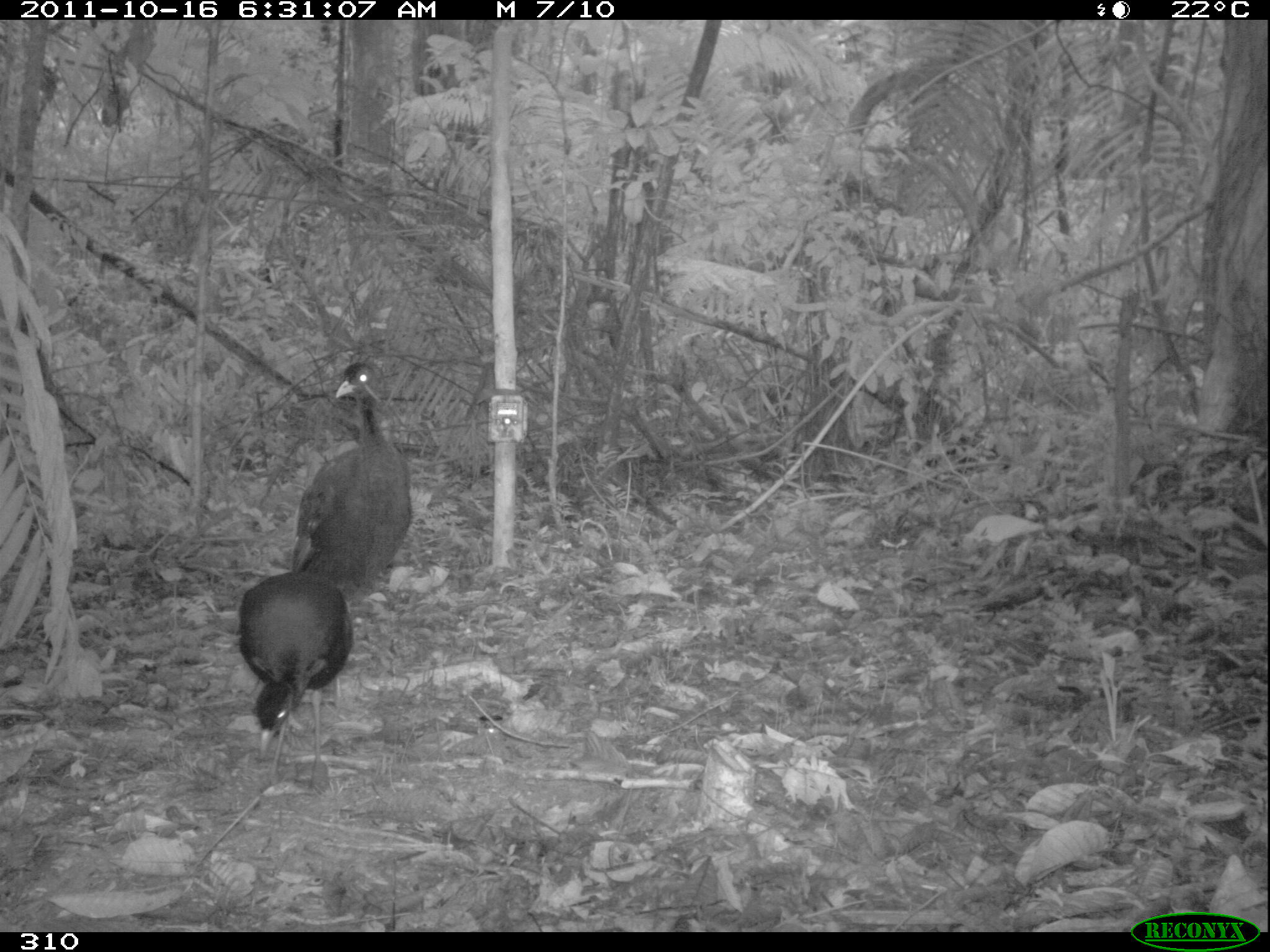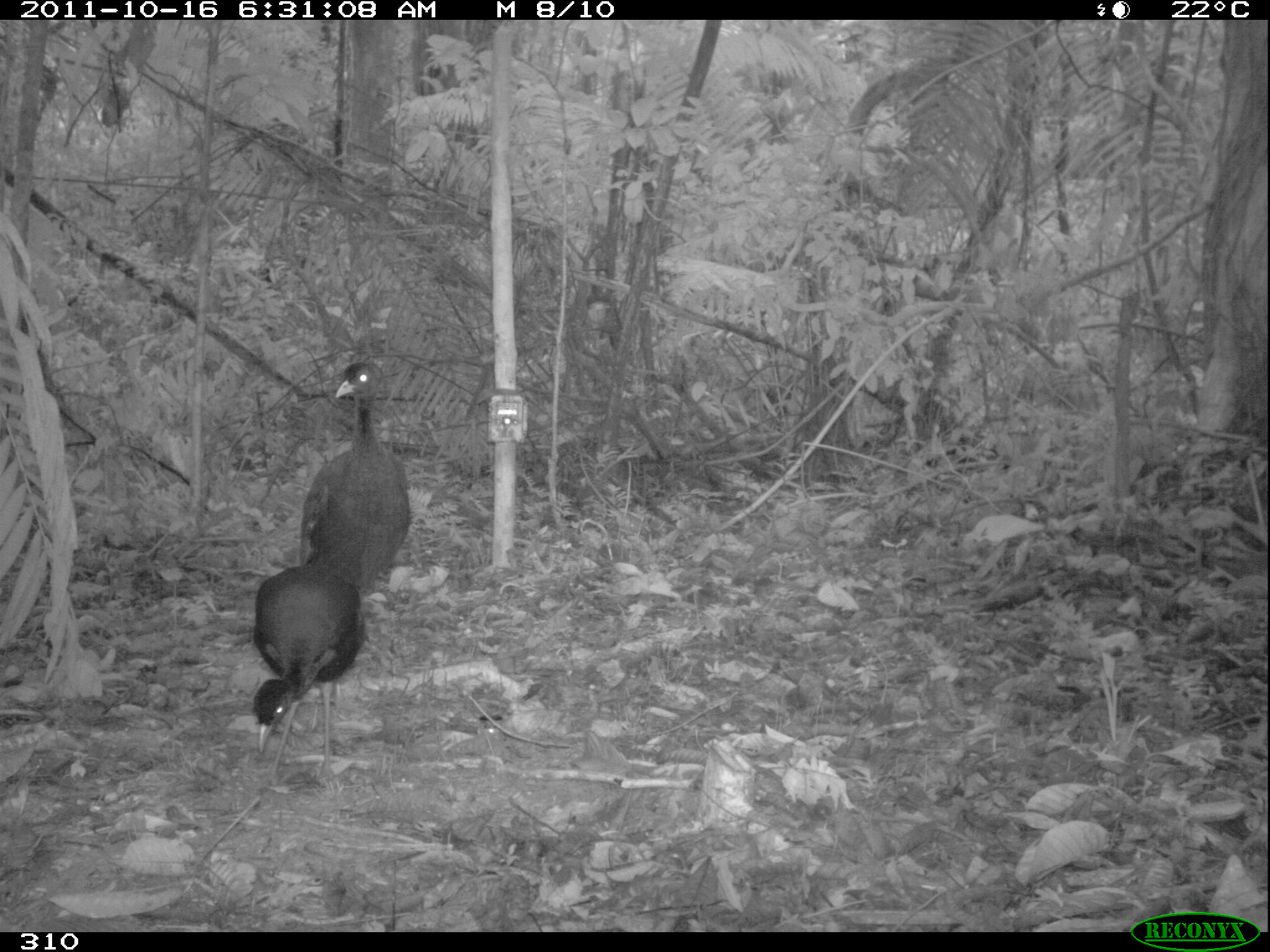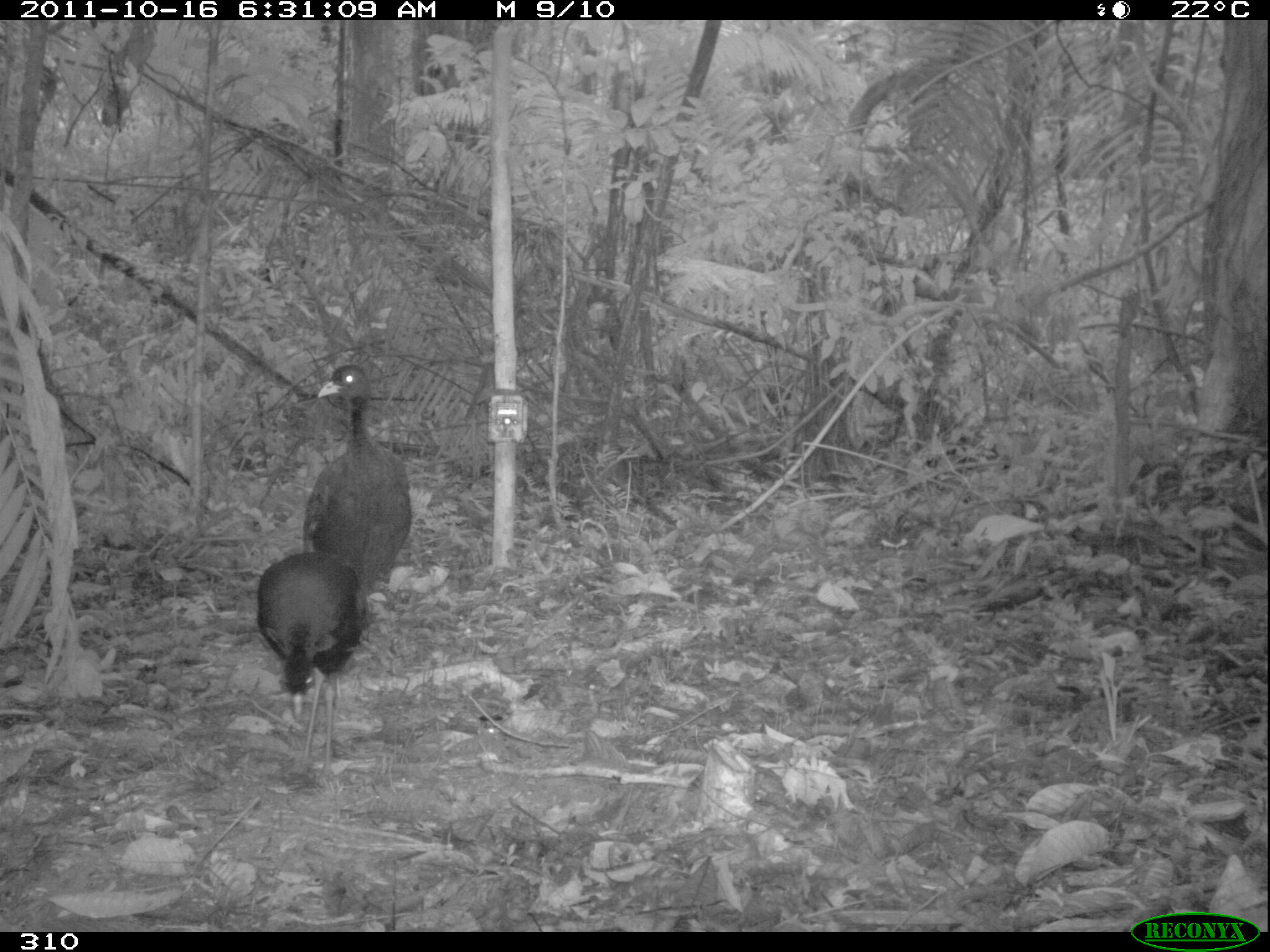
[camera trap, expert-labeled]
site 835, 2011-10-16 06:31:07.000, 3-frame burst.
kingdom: Animalia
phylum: Chordata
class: Aves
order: Gruiformes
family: Psophiidae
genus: Psophia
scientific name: Psophia leucoptera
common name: pale-winged trumpeter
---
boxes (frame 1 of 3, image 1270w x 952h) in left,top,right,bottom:
psophia leucoptera: 292,359,414,716; 238,570,354,794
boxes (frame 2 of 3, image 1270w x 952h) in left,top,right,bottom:
psophia leucoptera: 300,360,411,603; 252,563,367,792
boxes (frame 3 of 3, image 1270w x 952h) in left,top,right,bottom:
psophia leucoptera: 301,363,412,597; 256,550,368,775